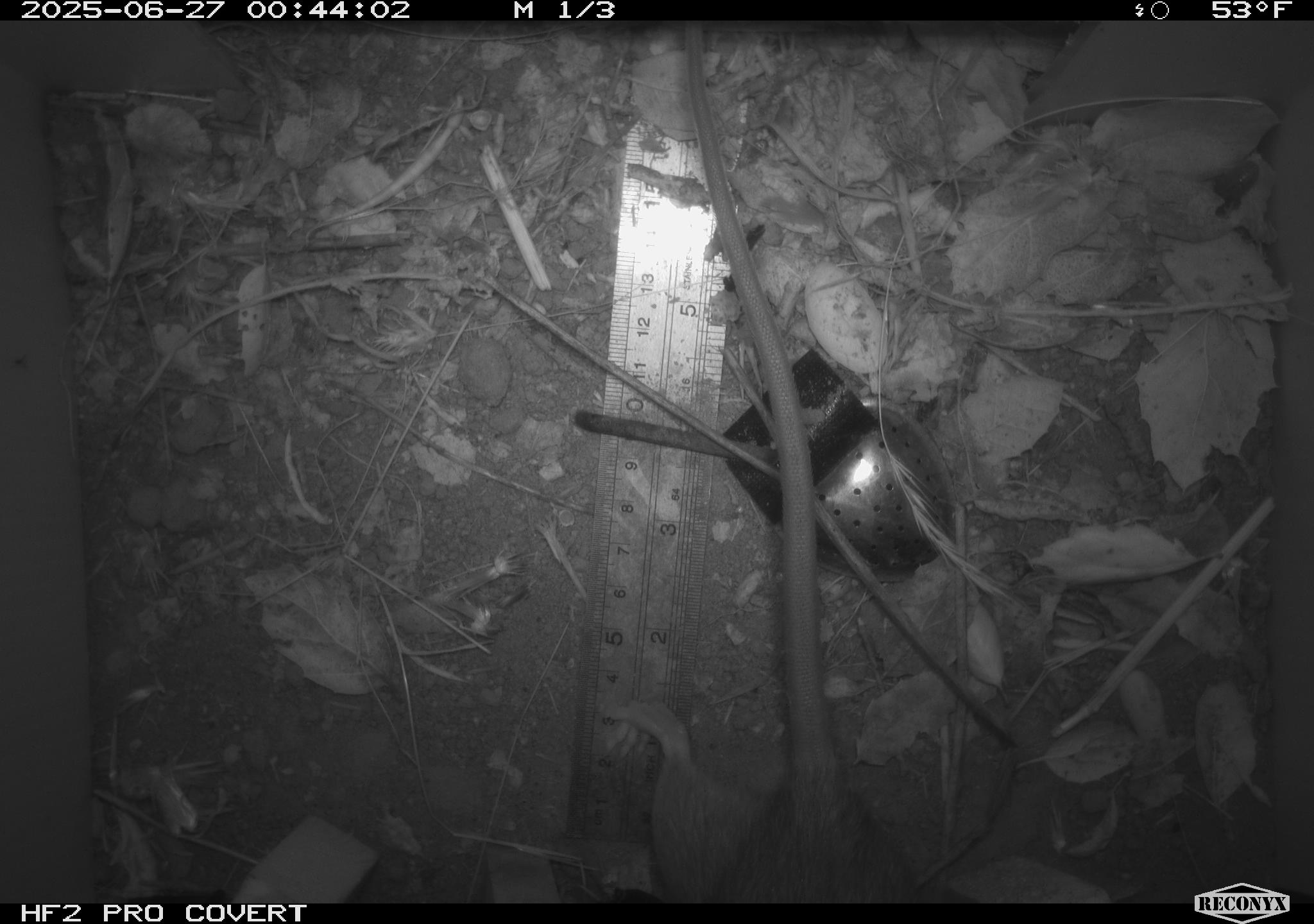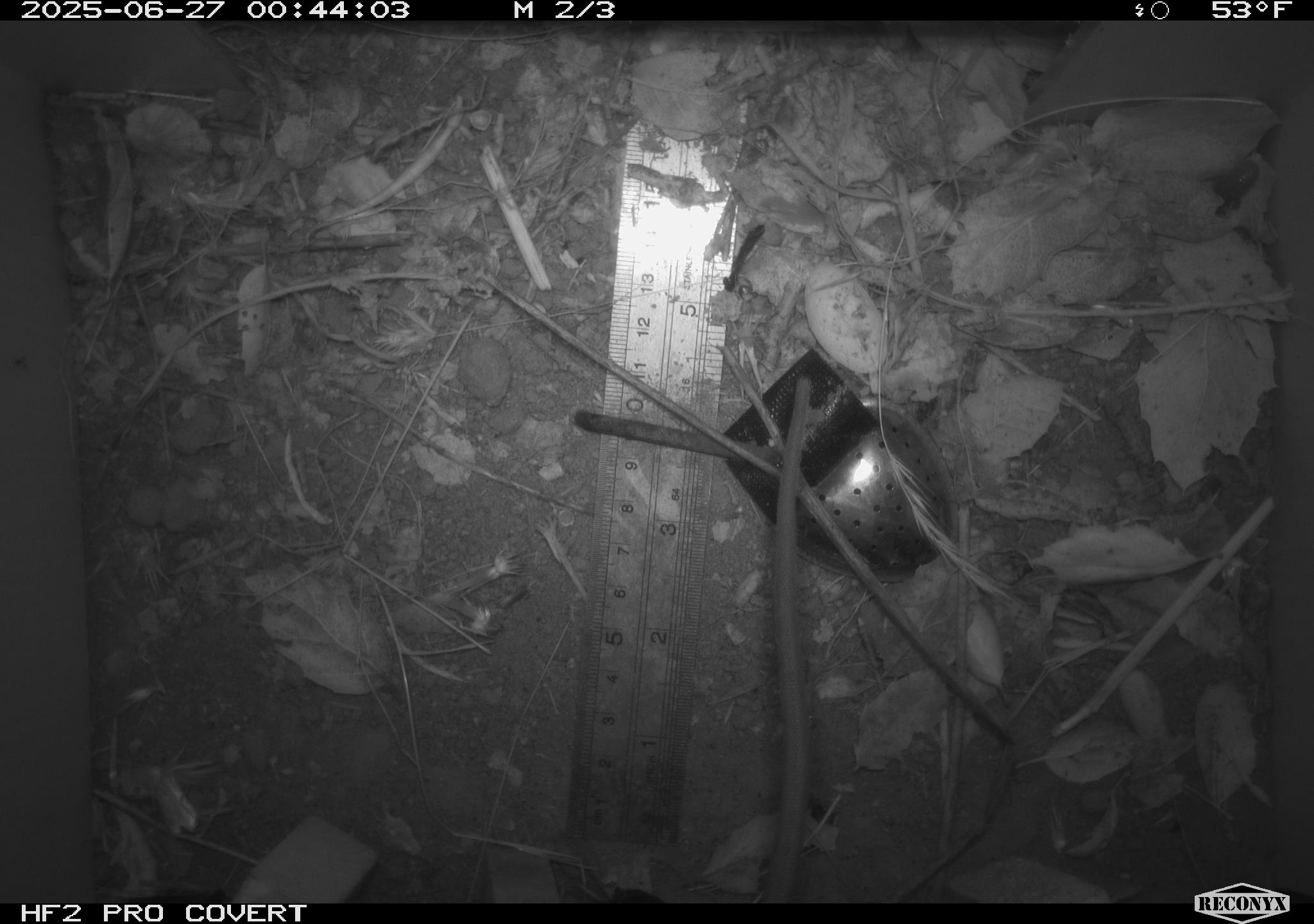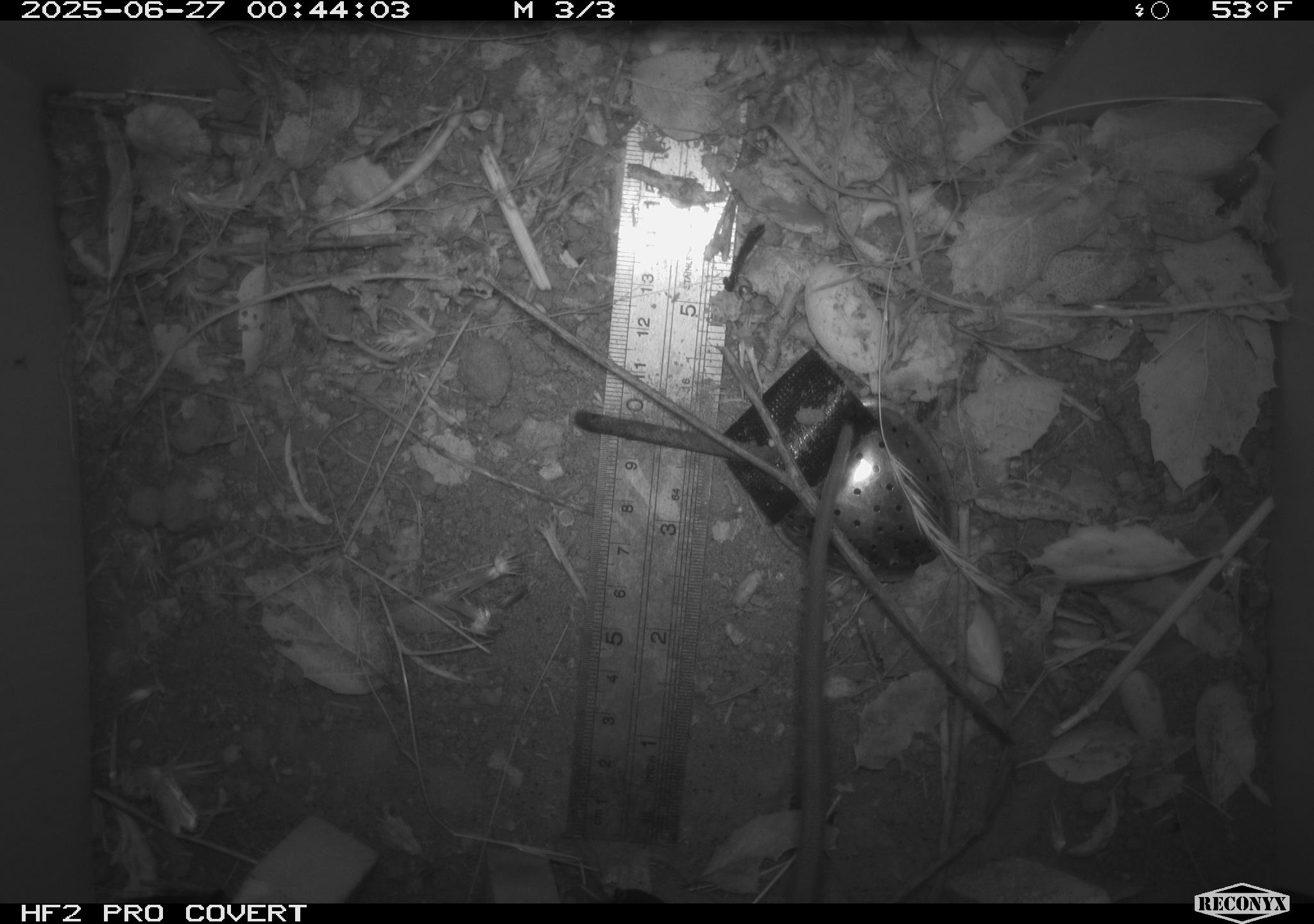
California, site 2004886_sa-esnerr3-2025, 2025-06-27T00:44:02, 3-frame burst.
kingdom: Animalia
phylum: Chordata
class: Mammalia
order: Rodentia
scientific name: Rodentia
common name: rodent